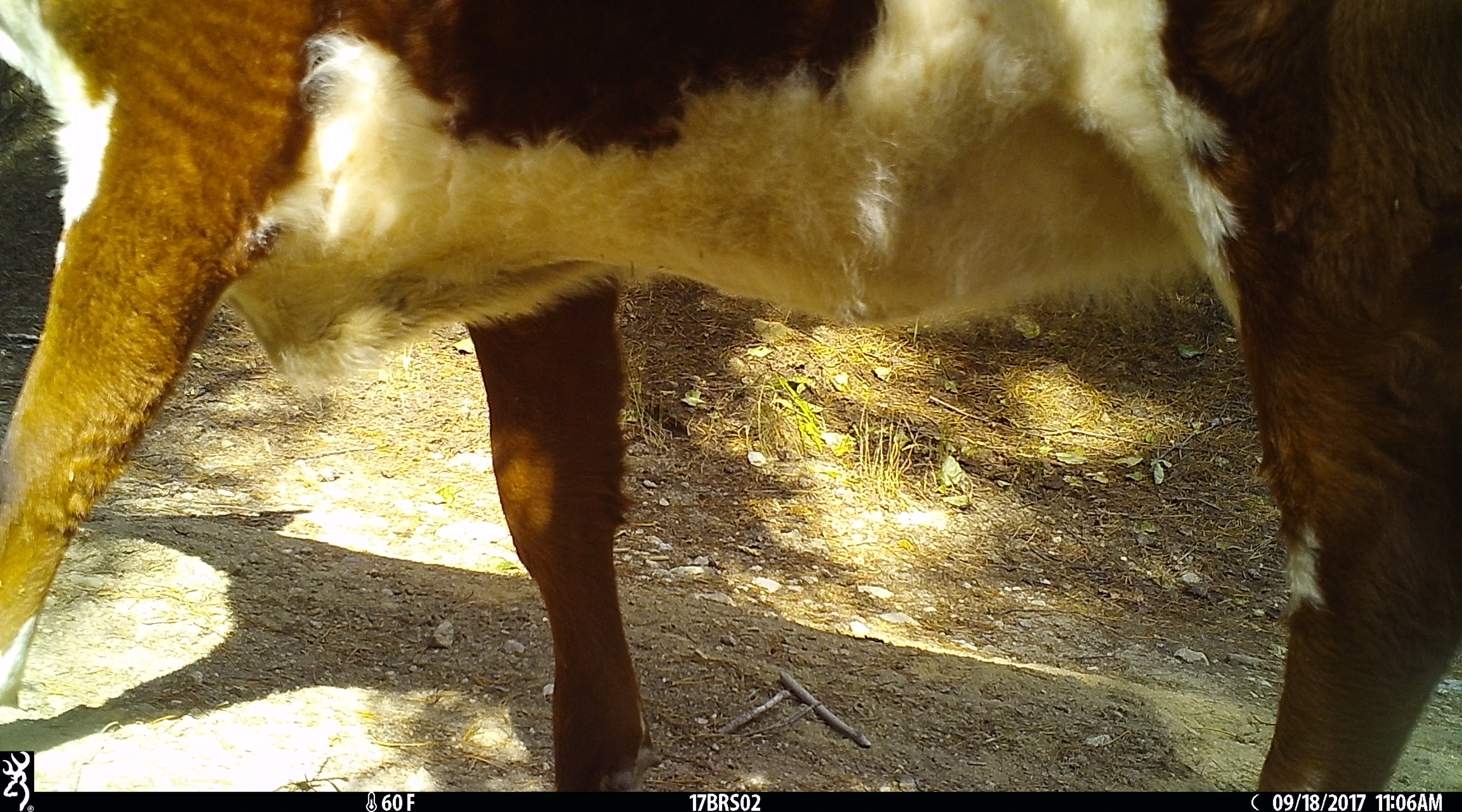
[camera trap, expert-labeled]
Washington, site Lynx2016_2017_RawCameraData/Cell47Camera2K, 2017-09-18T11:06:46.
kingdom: Animalia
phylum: Chordata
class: Mammalia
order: Artiodactyla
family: Bovidae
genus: Bos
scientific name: Bos taurus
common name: domestic cattle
Domestic cattle (Bos taurus). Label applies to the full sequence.